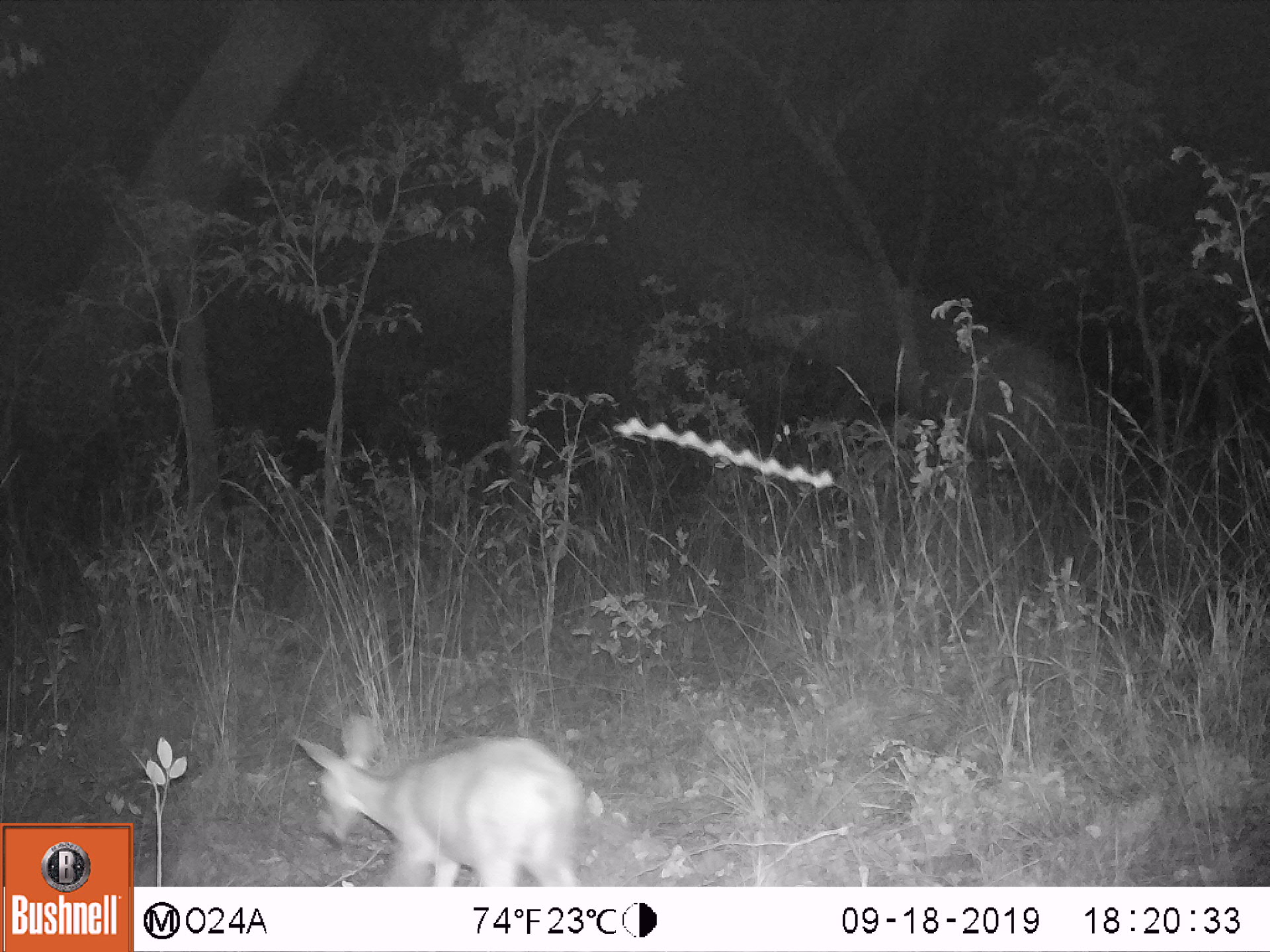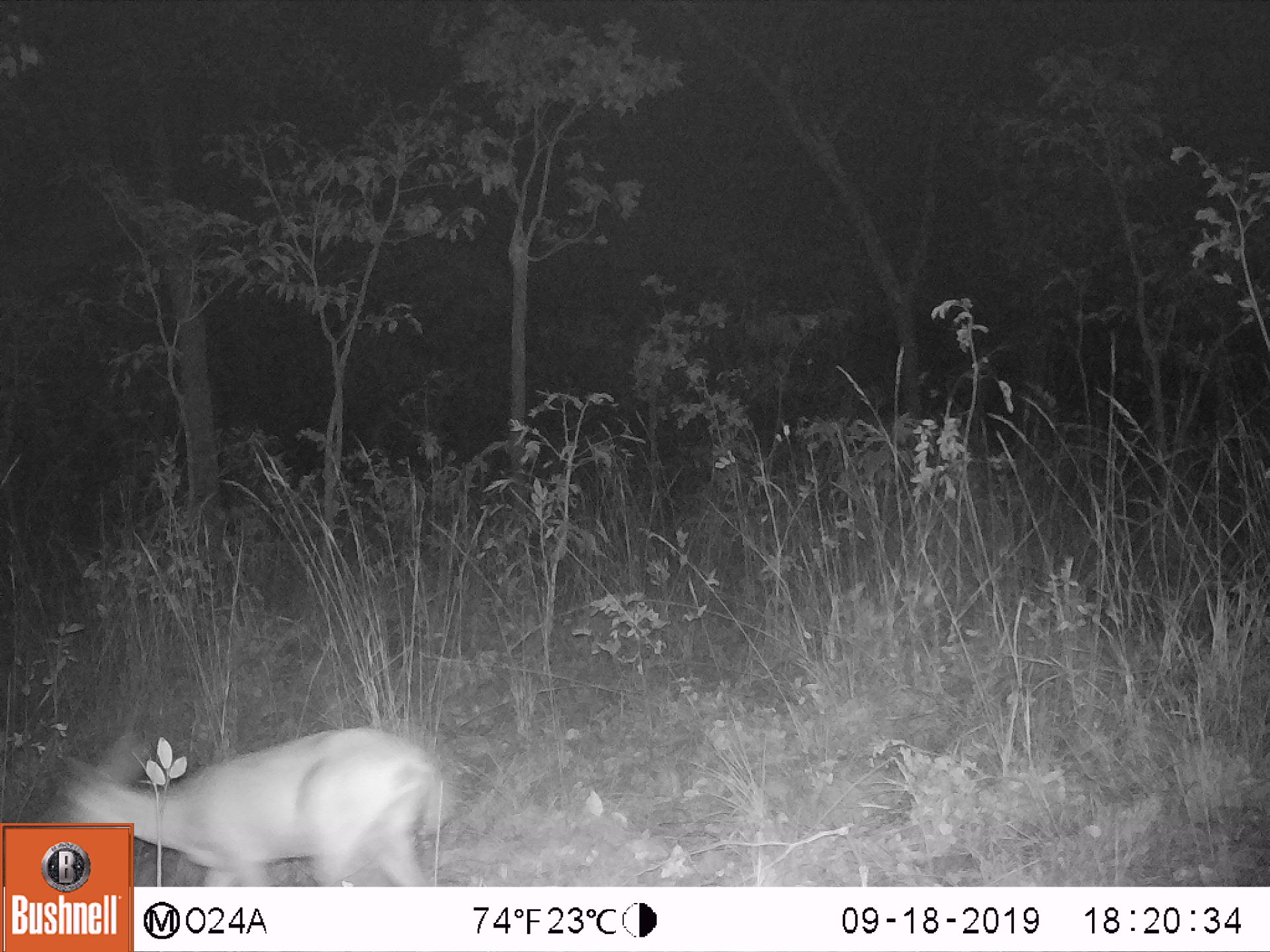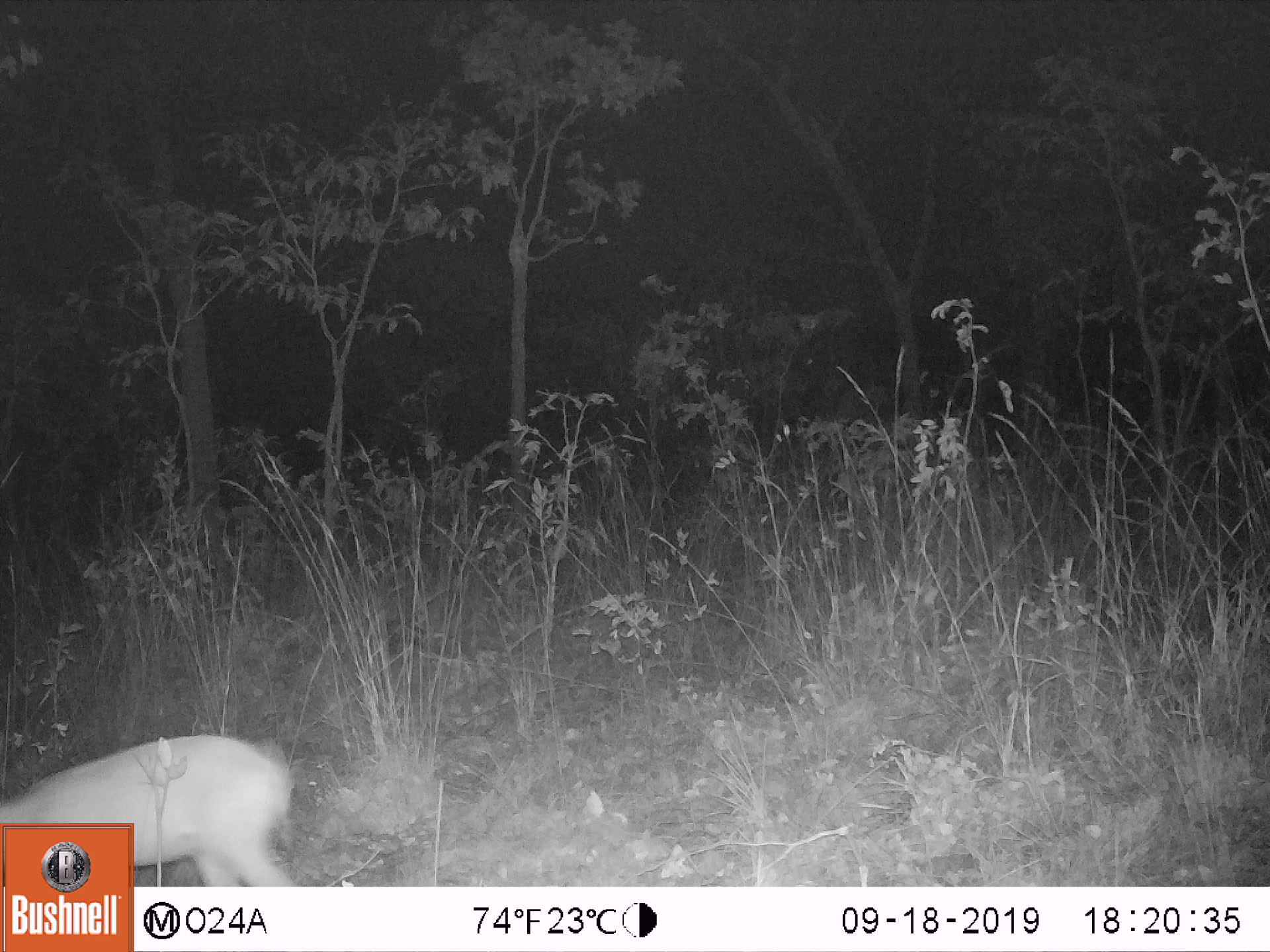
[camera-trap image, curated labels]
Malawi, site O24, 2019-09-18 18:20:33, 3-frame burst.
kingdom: Animalia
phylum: Chordata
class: Mammalia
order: Artiodactyla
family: Bovidae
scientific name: Antilopinae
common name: small antelope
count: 1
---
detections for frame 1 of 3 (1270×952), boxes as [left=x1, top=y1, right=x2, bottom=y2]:
small antelope: [left=294, top=708, right=588, bottom=881]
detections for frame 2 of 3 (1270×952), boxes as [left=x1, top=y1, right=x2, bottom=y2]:
small antelope: [left=139, top=722, right=456, bottom=882]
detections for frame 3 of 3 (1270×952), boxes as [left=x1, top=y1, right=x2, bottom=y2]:
small antelope: [left=2, top=731, right=294, bottom=820]